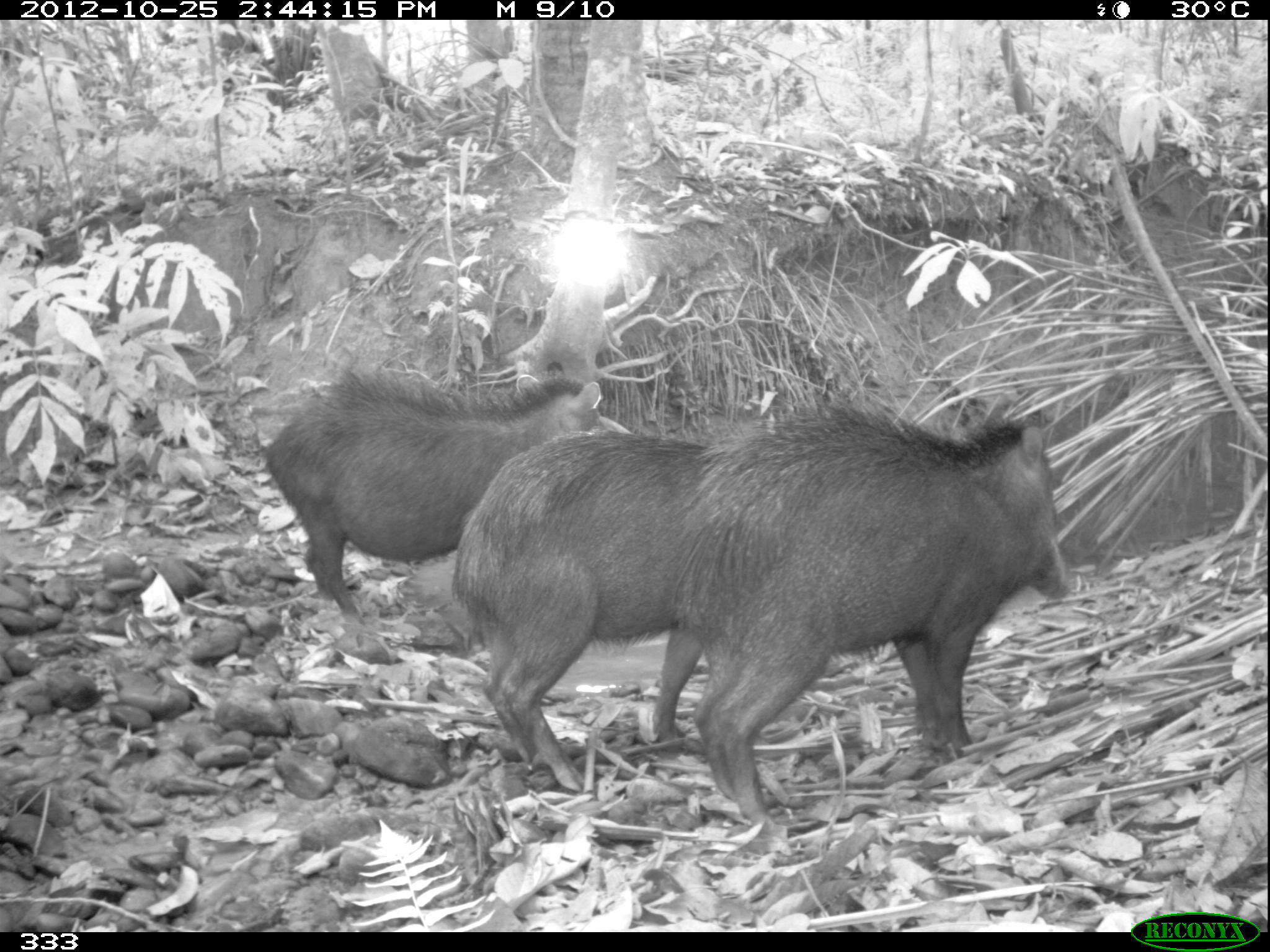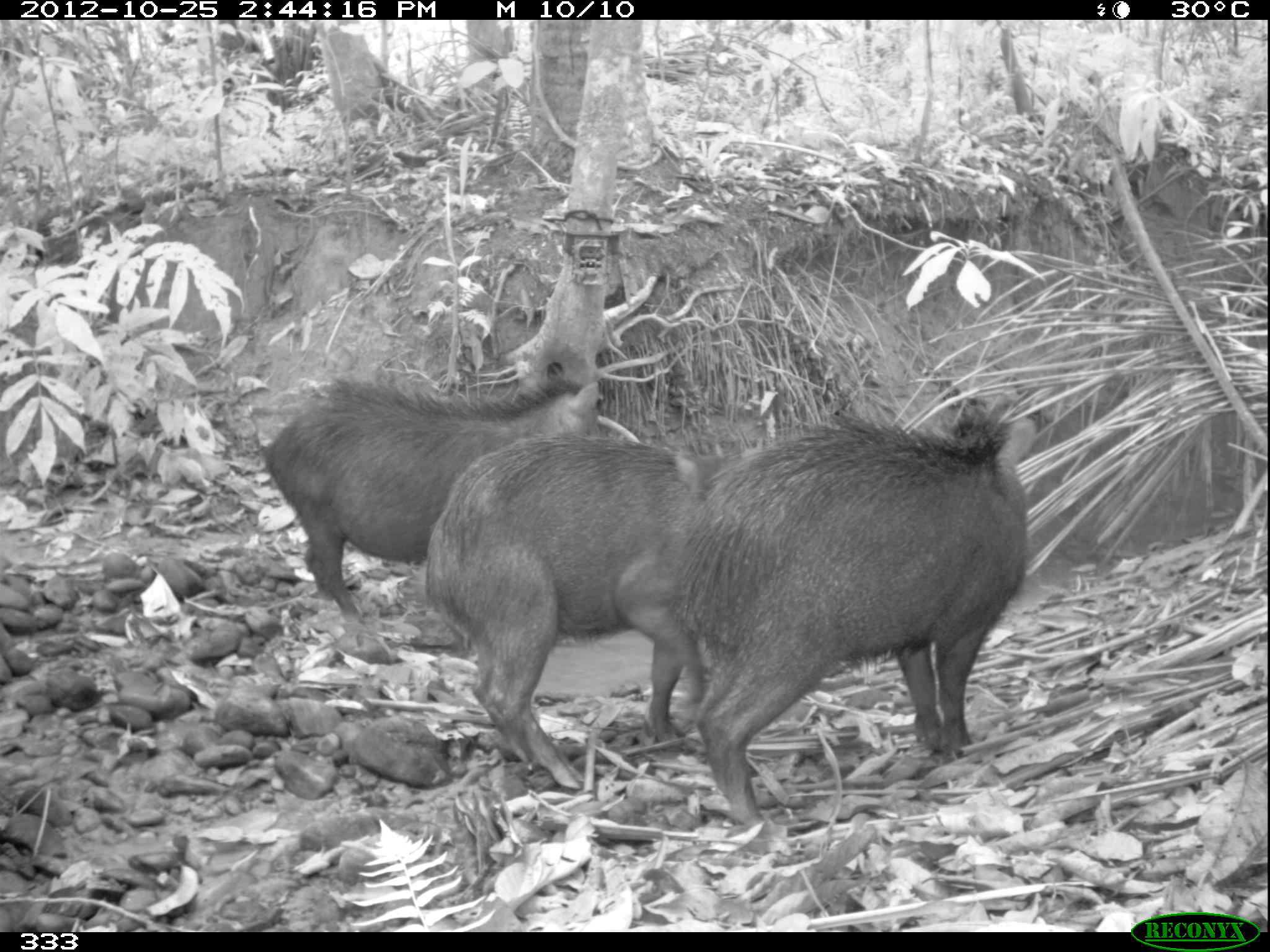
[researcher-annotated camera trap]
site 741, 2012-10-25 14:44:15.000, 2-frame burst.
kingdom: Animalia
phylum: Chordata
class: Mammalia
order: Artiodactyla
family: Tayassuidae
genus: Tayassu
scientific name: Tayassu pecari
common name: white-lipped peccary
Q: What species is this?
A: Tayassu pecari (white-lipped peccary).